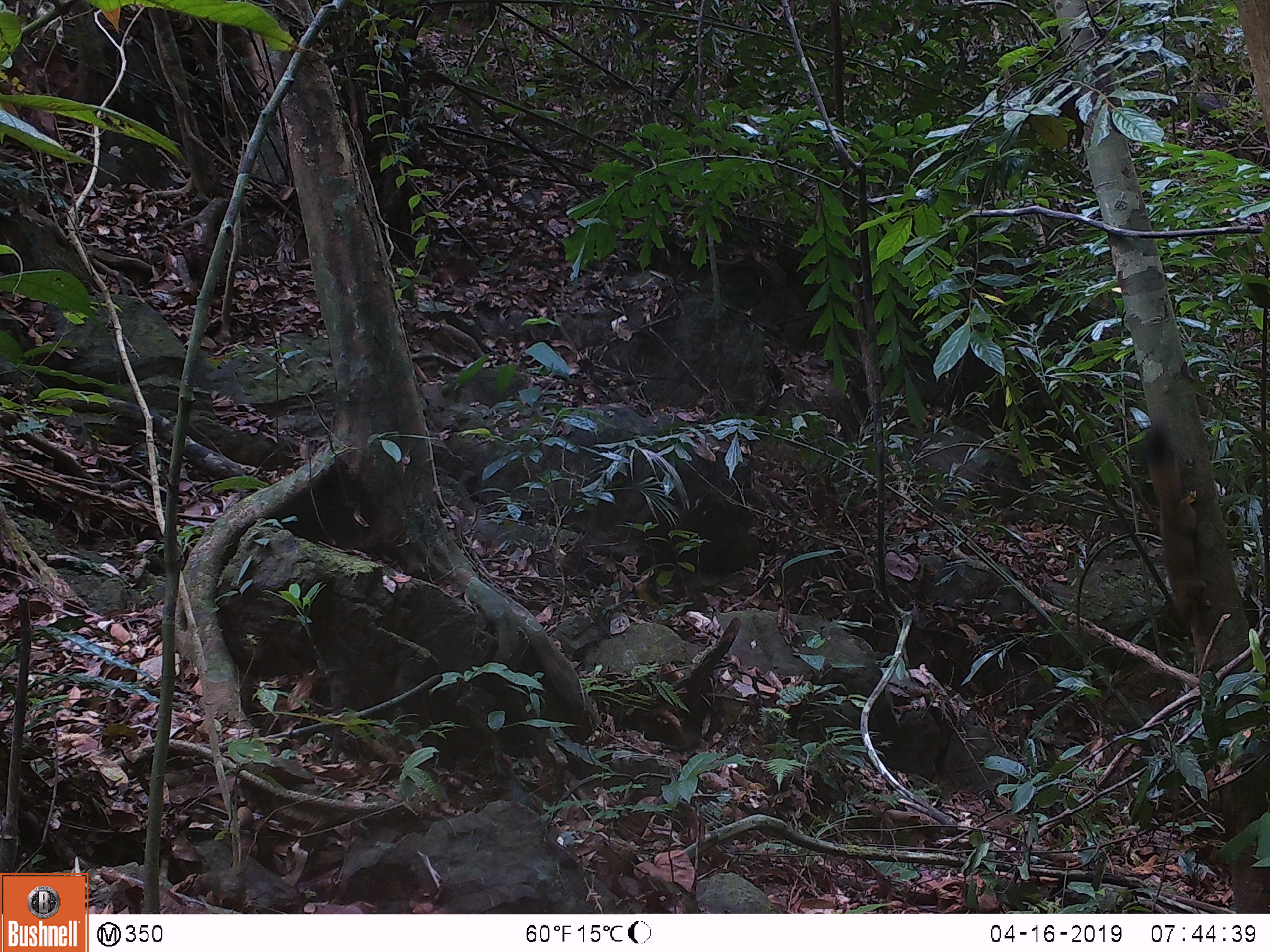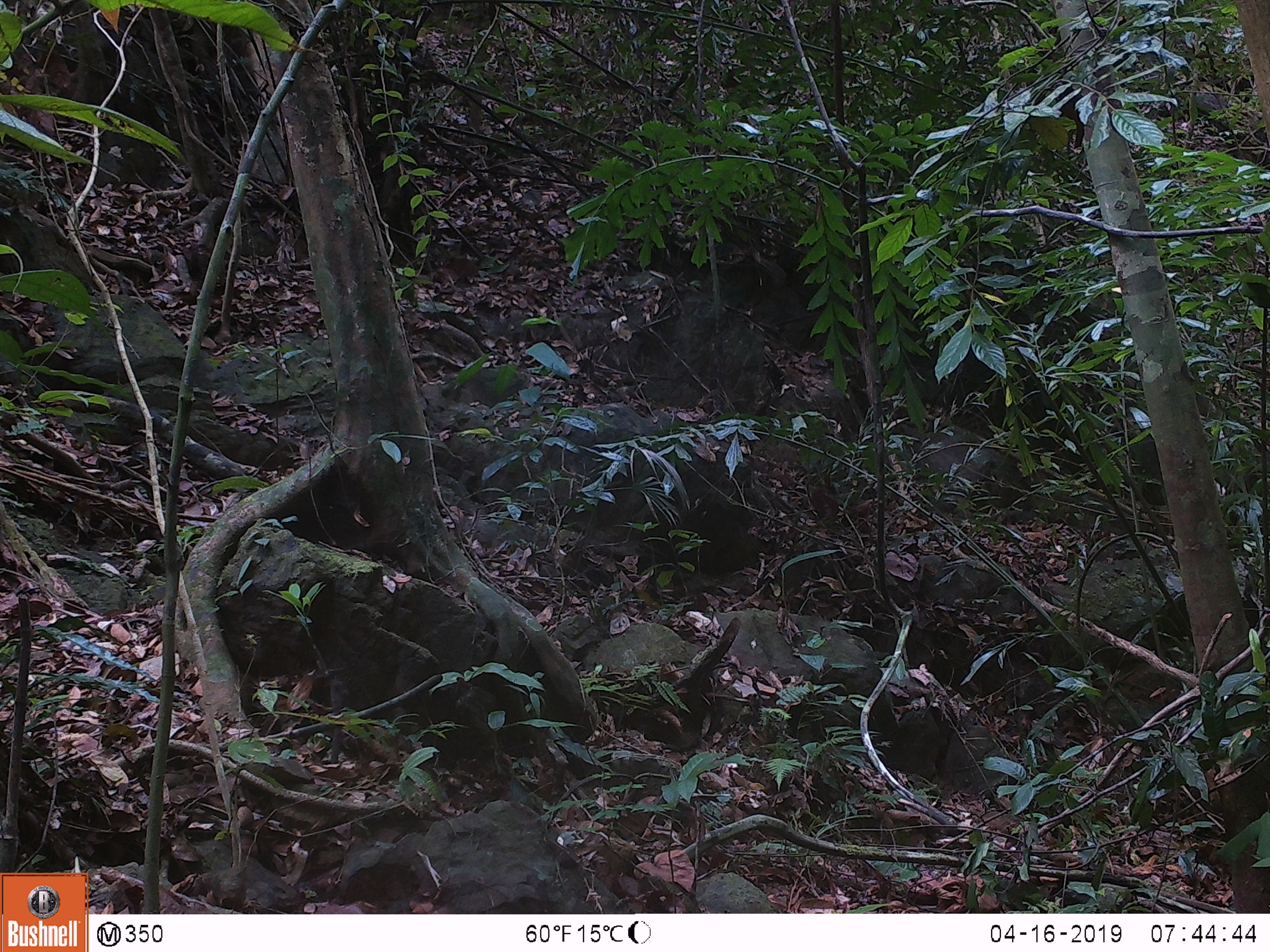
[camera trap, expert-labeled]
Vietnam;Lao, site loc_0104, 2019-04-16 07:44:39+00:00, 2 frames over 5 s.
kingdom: Animalia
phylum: Chordata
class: Mammalia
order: Rodentia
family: Sciuridae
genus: Callosciurus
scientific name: Callosciurus erythraeus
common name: pallas's squirrel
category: pallass squirrel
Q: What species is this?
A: Pallass squirrel (pallas's squirrel) (Callosciurus erythraeus).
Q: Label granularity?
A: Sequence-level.